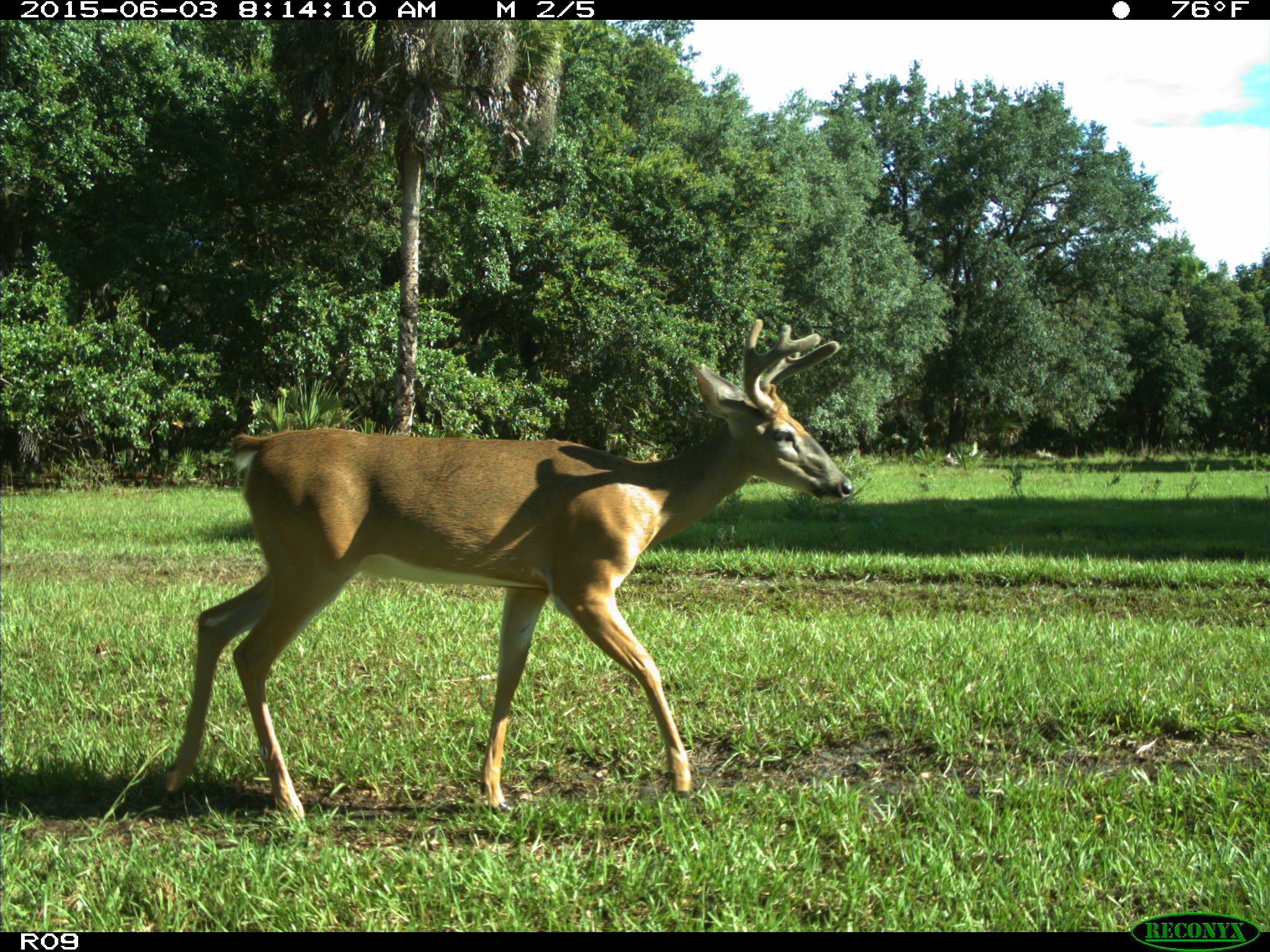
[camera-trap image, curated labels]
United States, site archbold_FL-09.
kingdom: Animalia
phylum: Chordata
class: Mammalia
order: Artiodactyla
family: Cervidae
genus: Odocoileus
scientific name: Odocoileus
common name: deer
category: unidentified deer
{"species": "unidentified deer (deer) (Odocoileus)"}